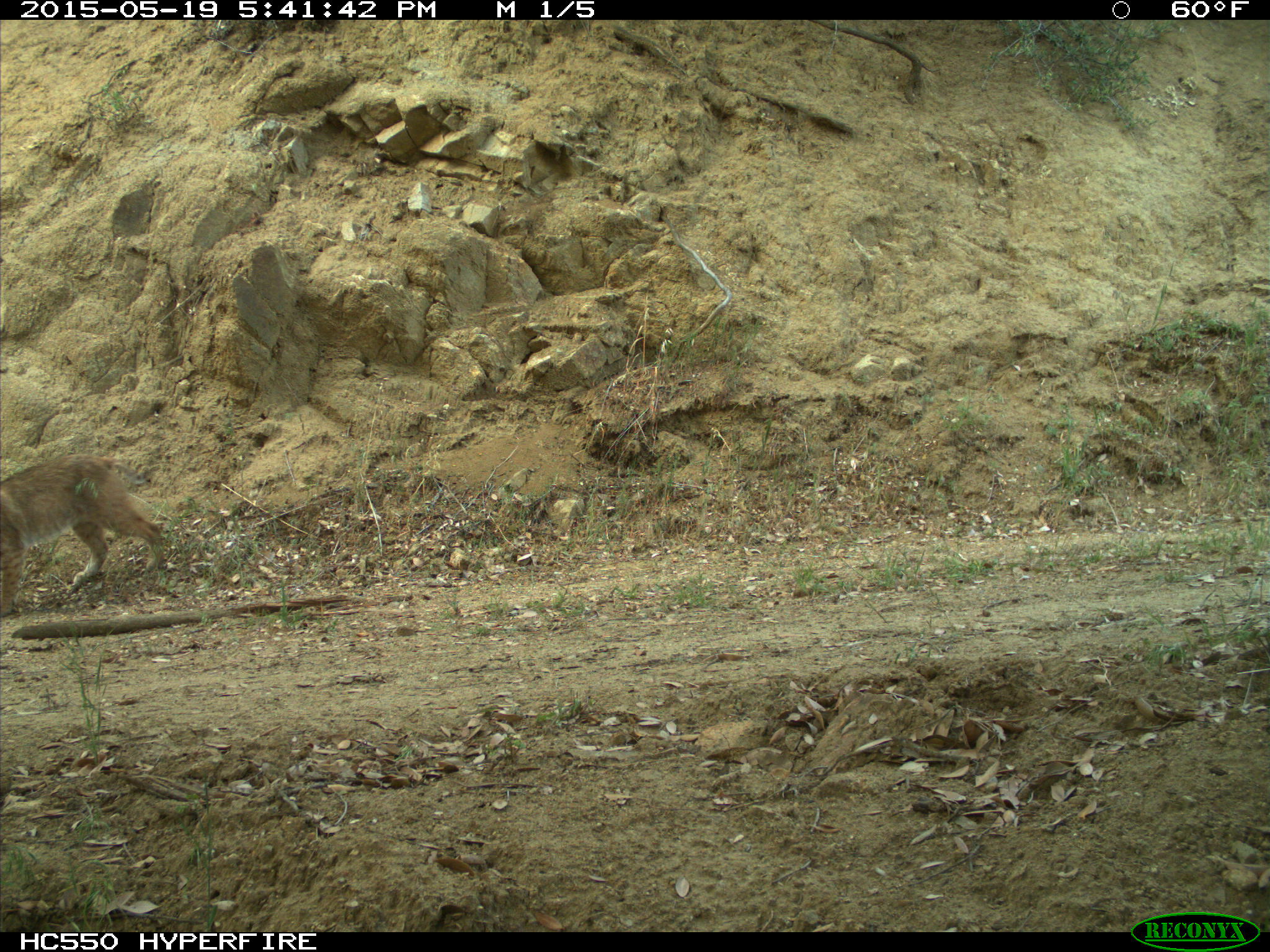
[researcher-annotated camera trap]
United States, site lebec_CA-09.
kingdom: Animalia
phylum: Chordata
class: Mammalia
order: Carnivora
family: Felidae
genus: Lynx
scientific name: Lynx rufus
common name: bobcat